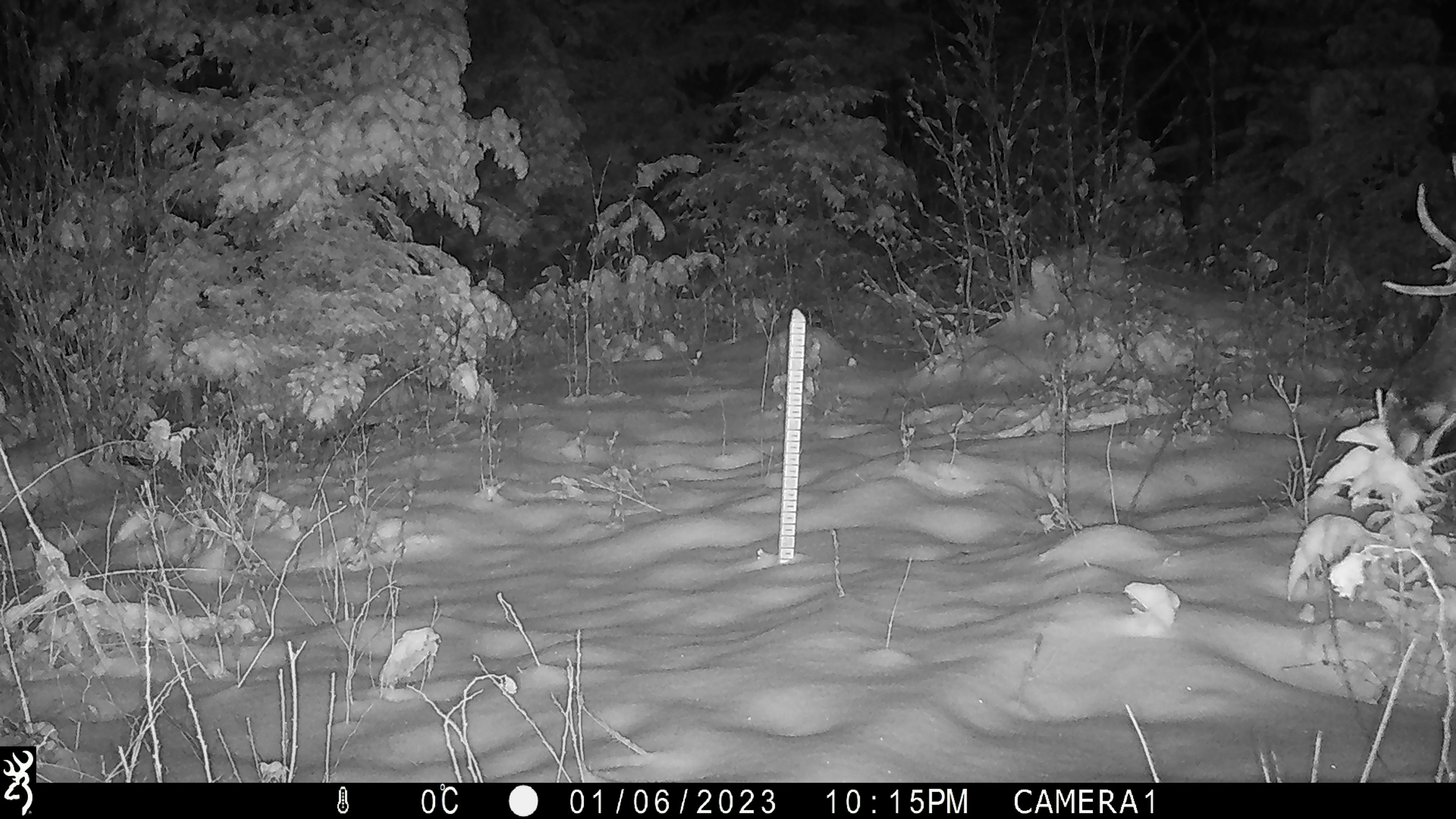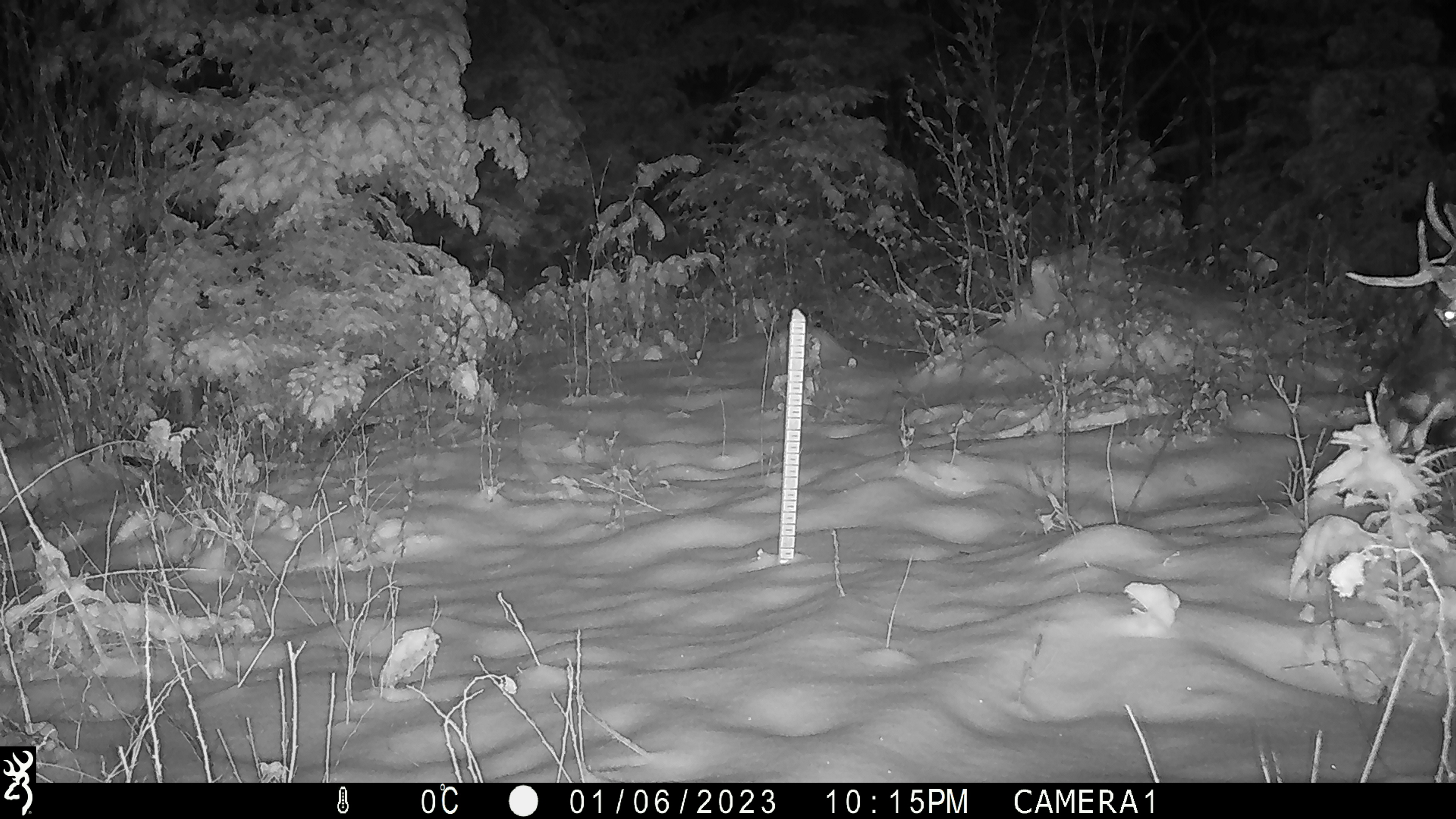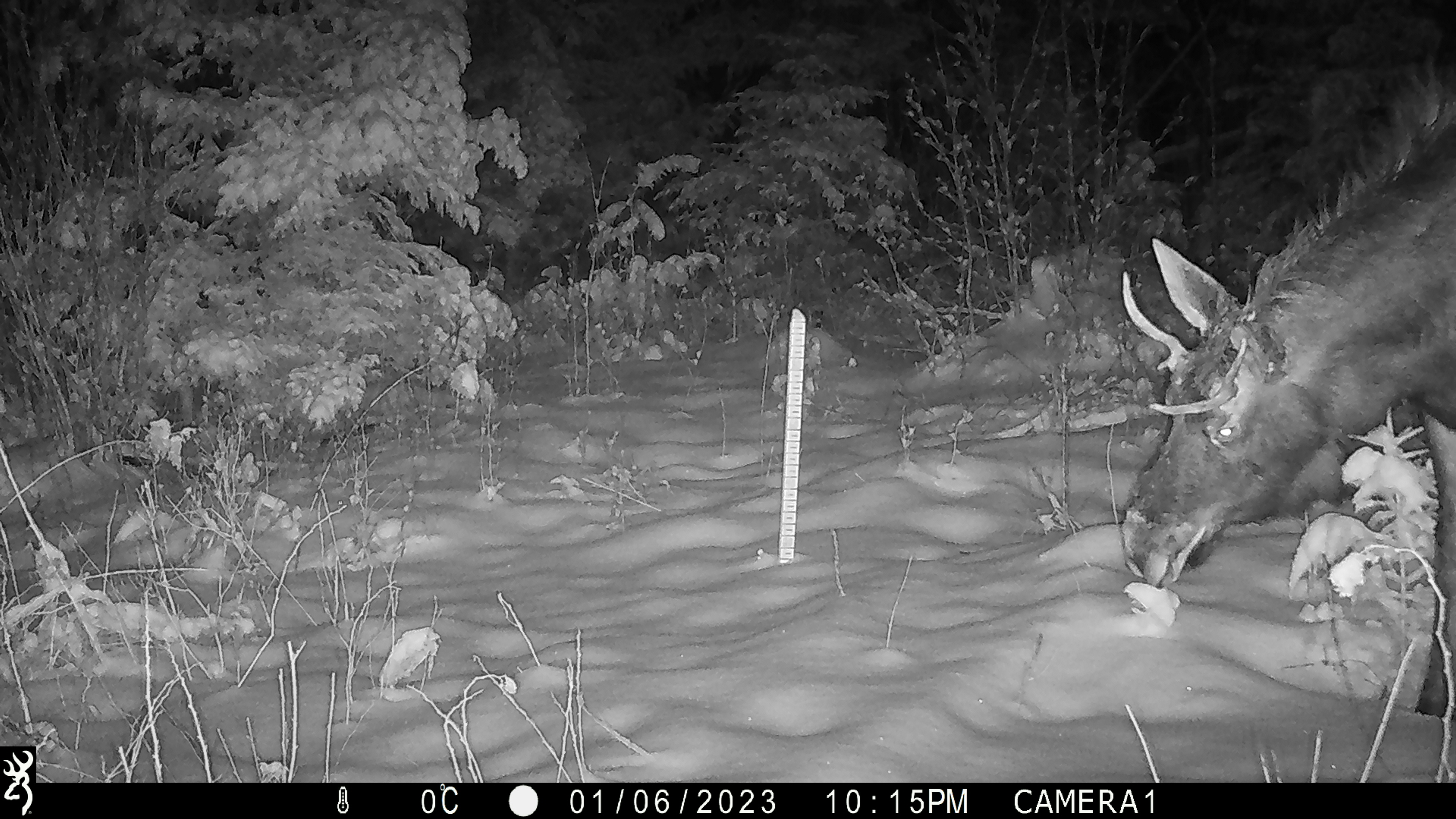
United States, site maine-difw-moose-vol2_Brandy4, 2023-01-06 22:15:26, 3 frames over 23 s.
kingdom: Animalia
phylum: Chordata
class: Mammalia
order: Artiodactyla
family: Cervidae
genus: Alces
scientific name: Alces alces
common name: moose